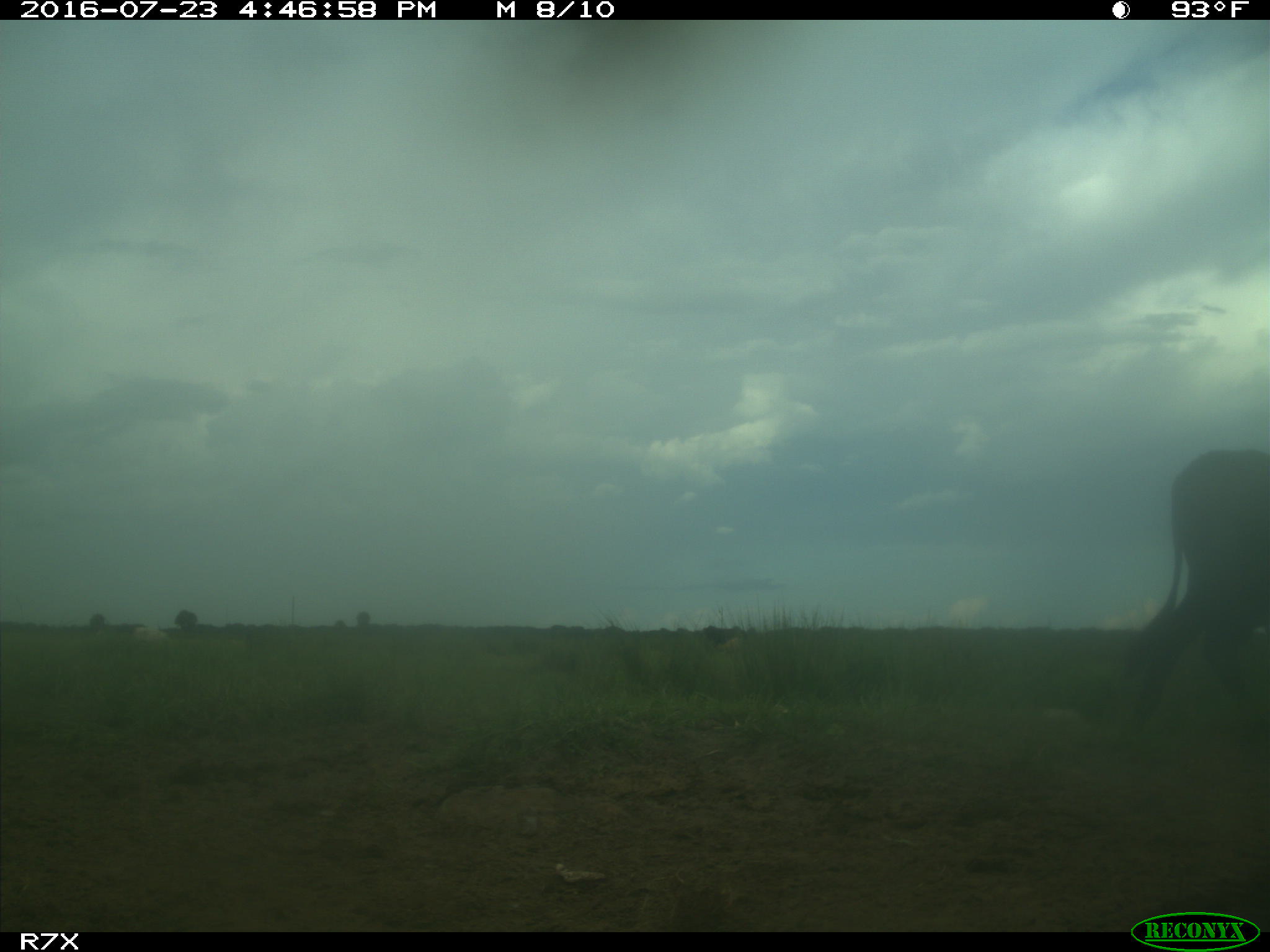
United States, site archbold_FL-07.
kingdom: Animalia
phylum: Chordata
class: Mammalia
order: Artiodactyla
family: Bovidae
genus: Bos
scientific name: Bos taurus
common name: domestic cow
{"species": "Bos taurus (domestic cow)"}